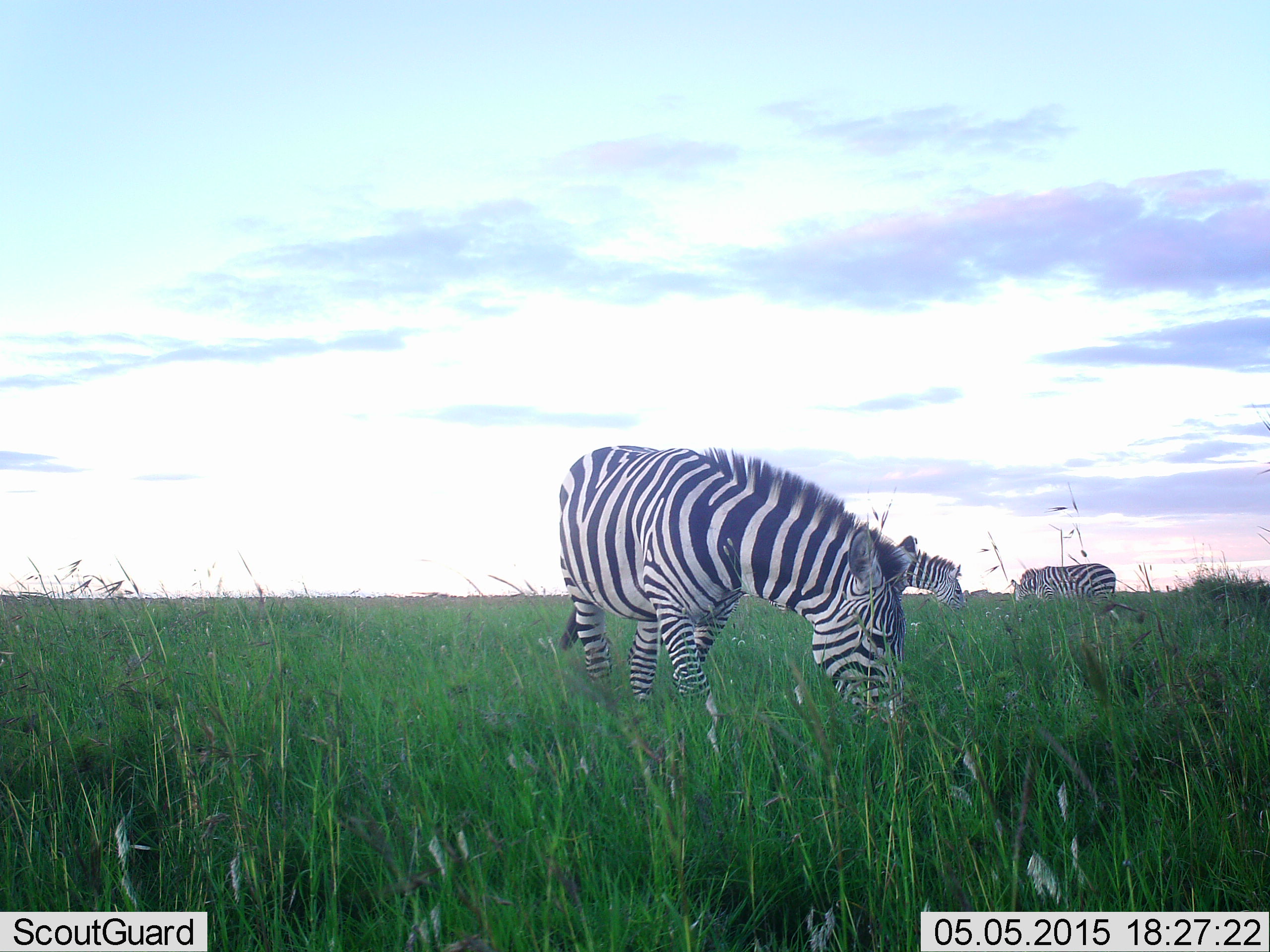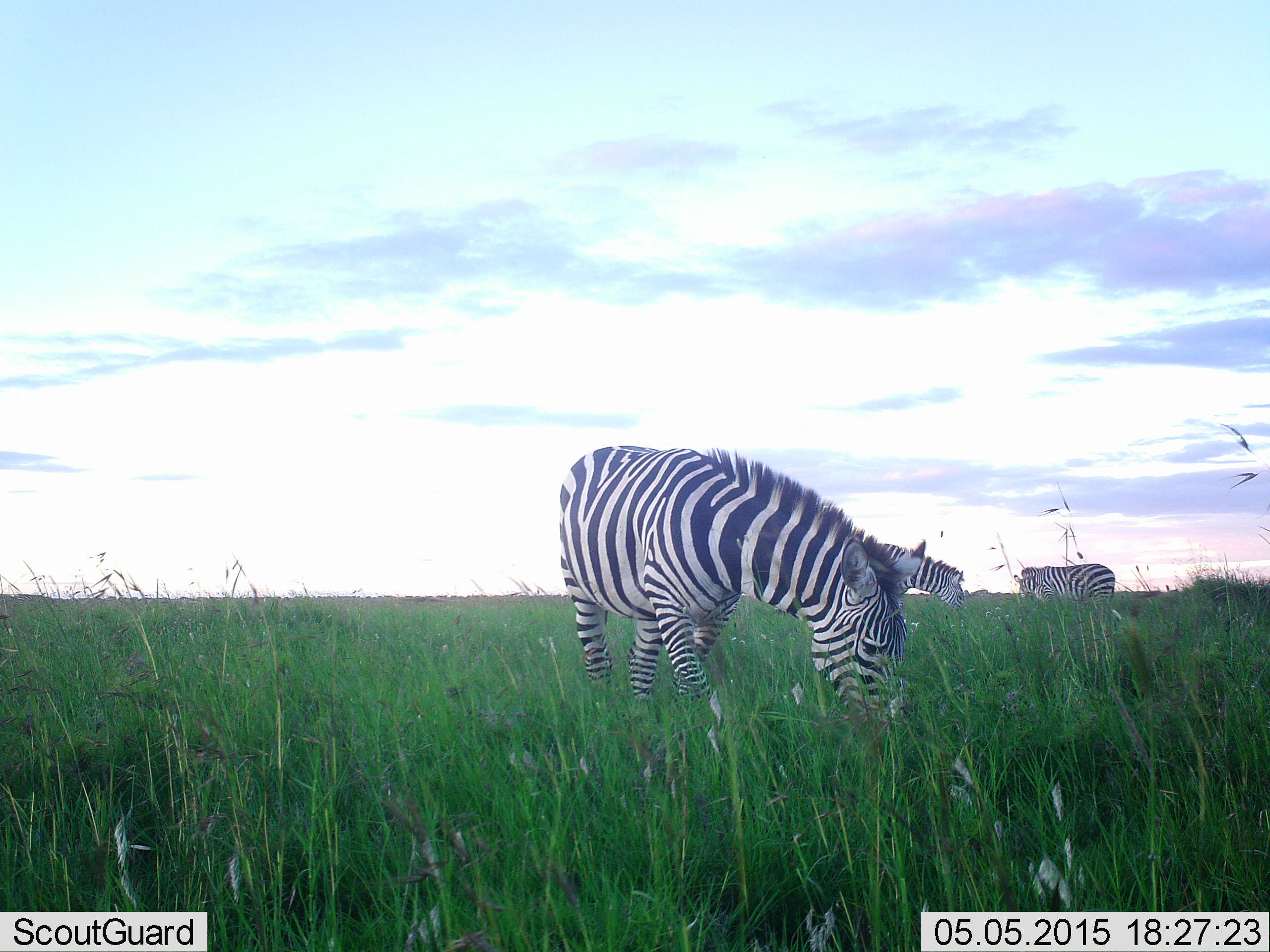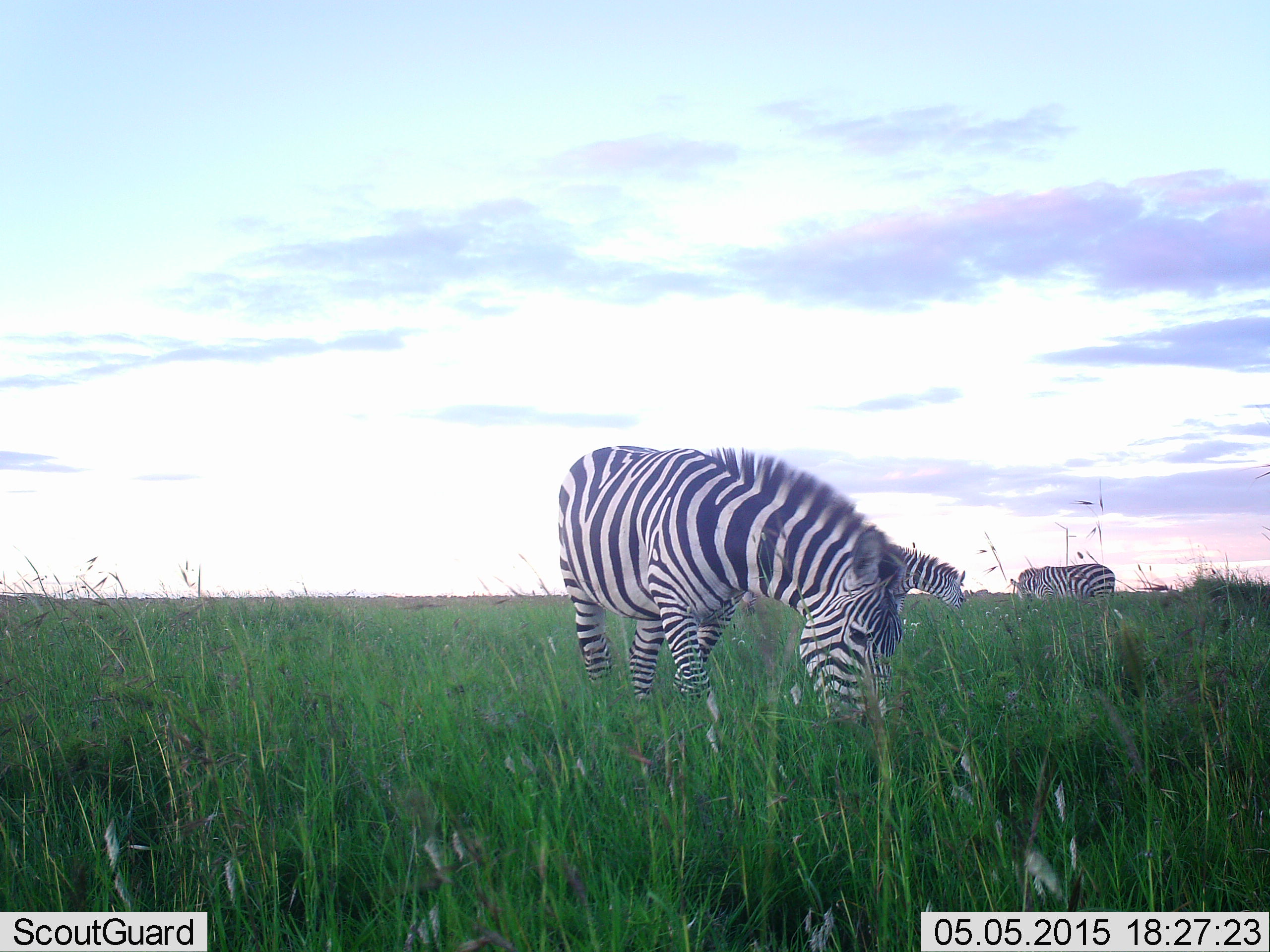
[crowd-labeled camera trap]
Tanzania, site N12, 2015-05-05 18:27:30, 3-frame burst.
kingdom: Animalia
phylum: Chordata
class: Mammalia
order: Perissodactyla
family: Equidae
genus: Equus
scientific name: Equus quagga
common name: plains zebra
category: zebra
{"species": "zebra (plains zebra) (Equus quagga)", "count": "3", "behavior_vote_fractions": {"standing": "30%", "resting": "0%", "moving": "0%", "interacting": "0%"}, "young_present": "0%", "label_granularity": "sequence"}